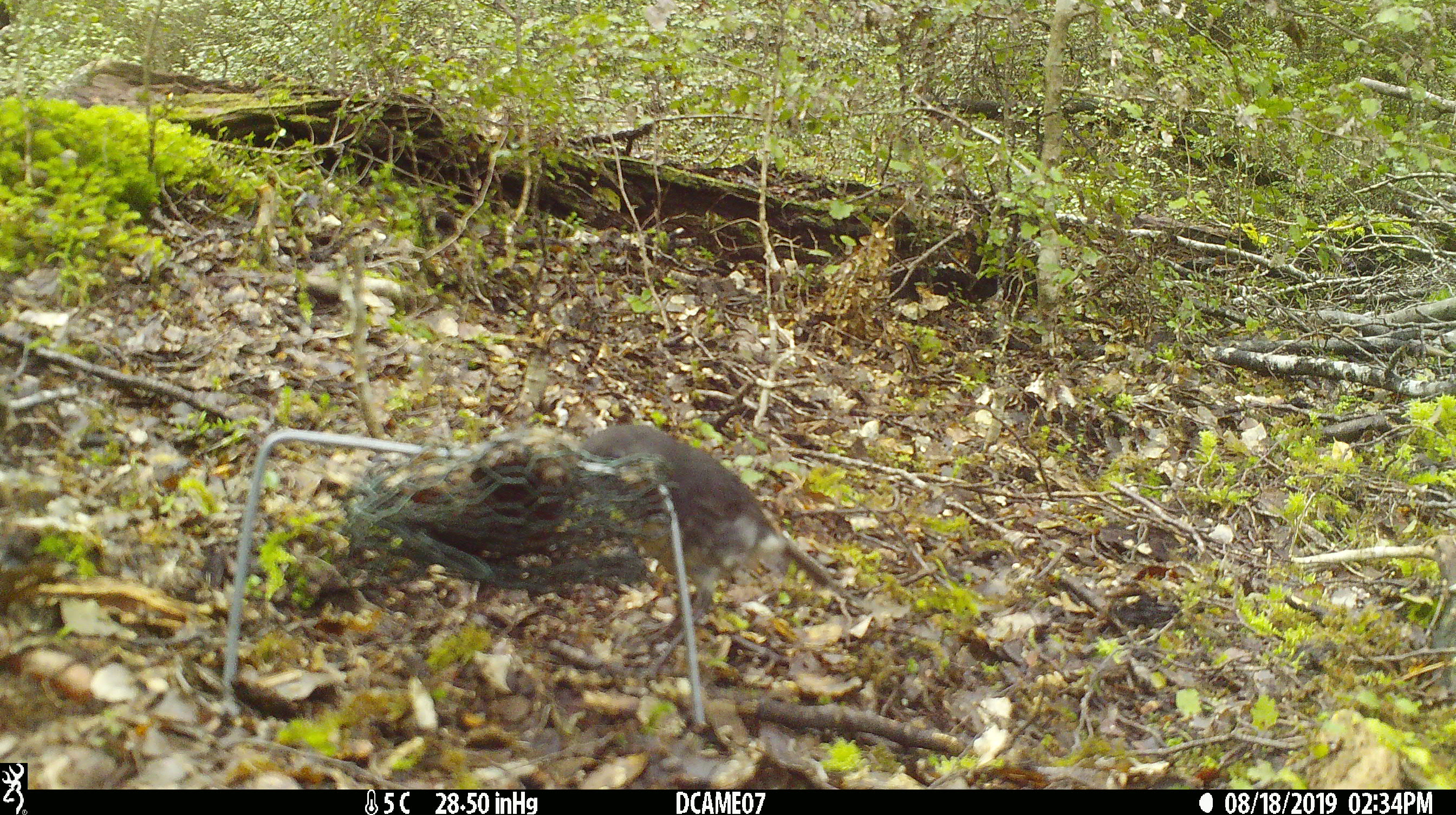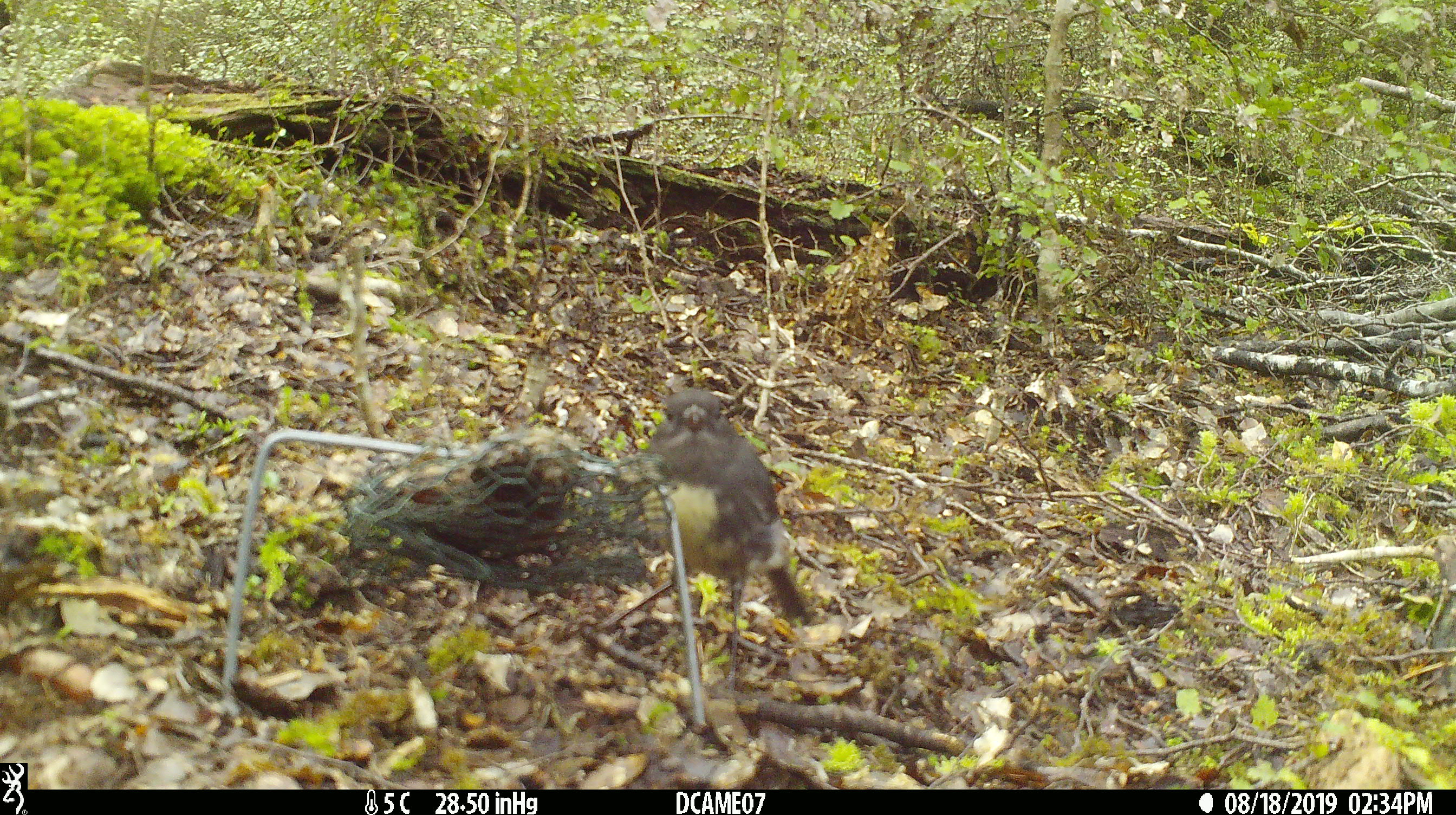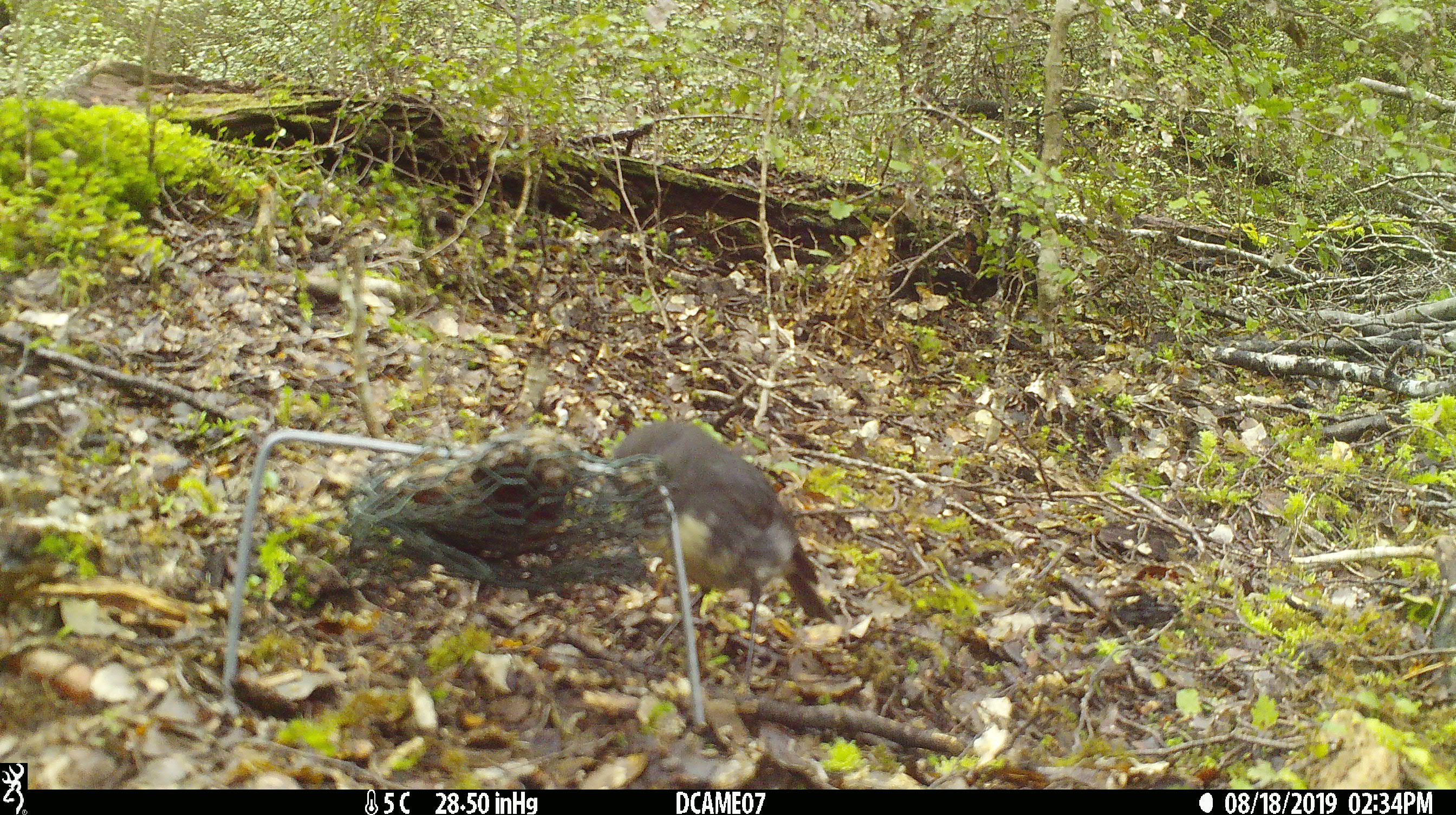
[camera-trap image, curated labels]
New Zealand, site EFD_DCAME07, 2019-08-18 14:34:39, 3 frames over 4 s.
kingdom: Animalia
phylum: Chordata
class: Aves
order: Passeriformes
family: Petroicidae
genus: Petroica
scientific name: Petroica australis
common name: new zealand robin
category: robin